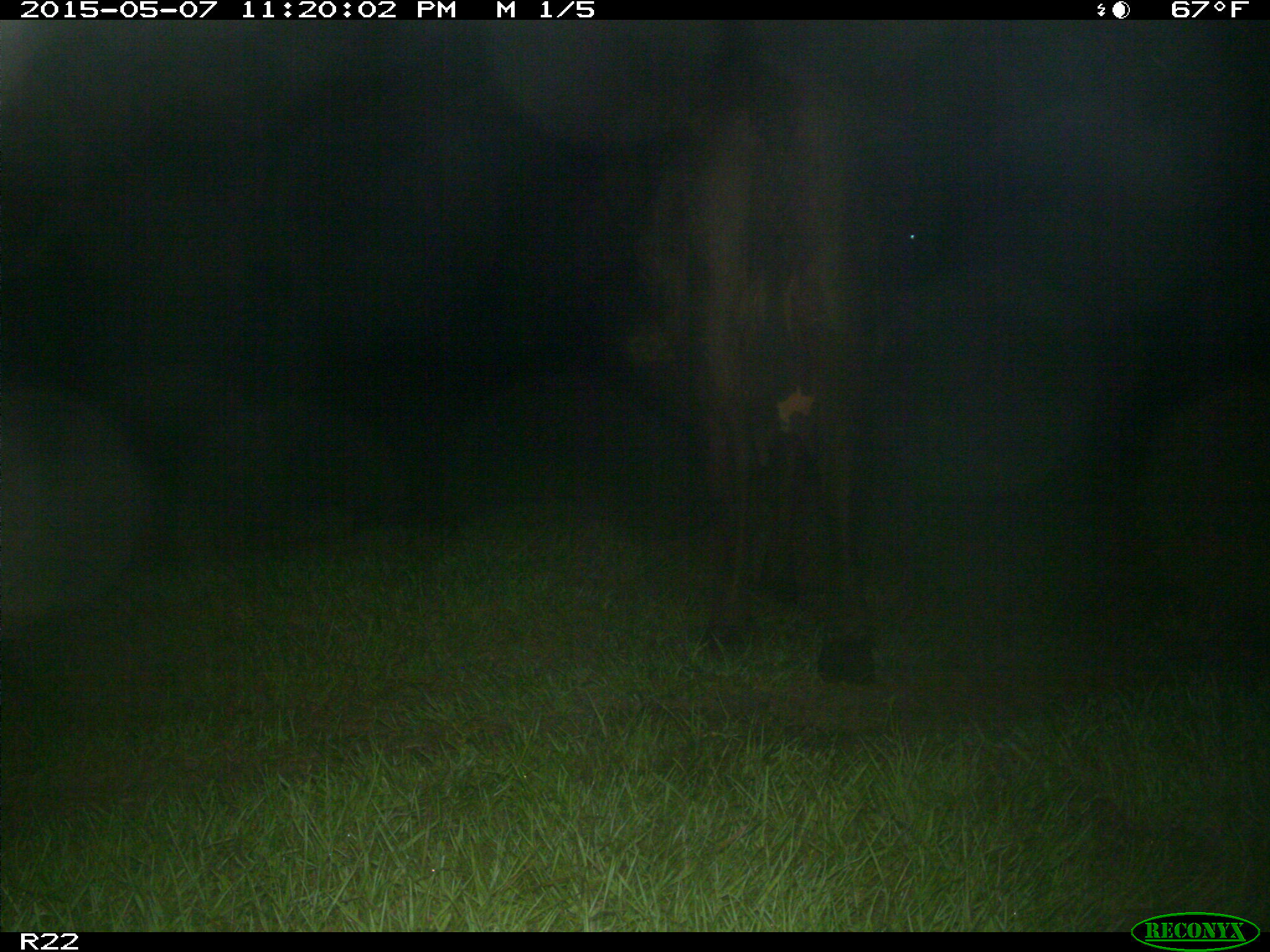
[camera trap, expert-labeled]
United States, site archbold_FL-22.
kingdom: Animalia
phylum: Chordata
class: Mammalia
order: Artiodactyla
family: Bovidae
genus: Bos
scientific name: Bos taurus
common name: domestic cow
Bos taurus (domestic cow).